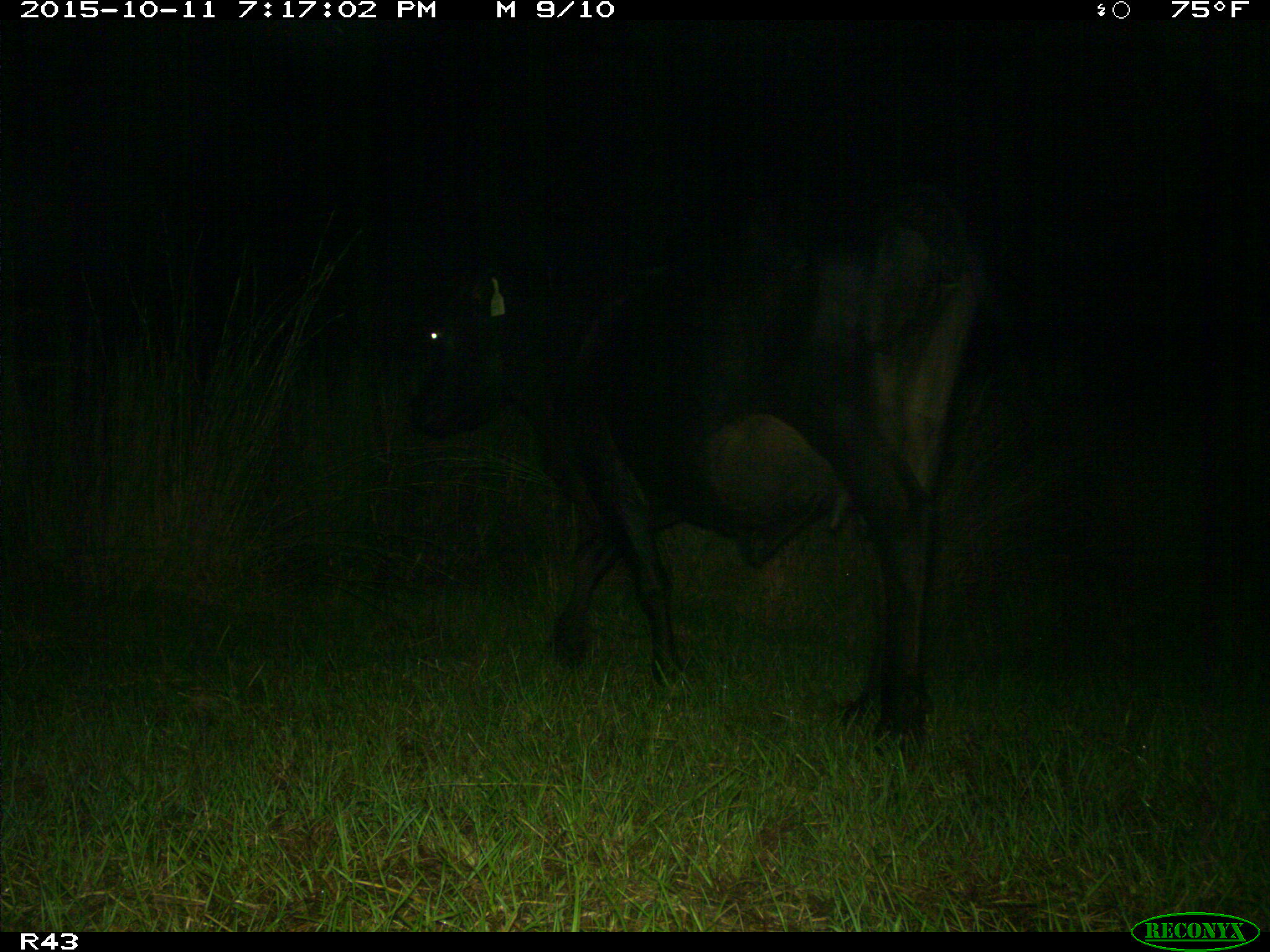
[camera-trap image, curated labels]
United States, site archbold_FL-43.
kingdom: Animalia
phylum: Chordata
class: Mammalia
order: Artiodactyla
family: Bovidae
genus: Bos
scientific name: Bos taurus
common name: domestic cow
Bos taurus (domestic cow).